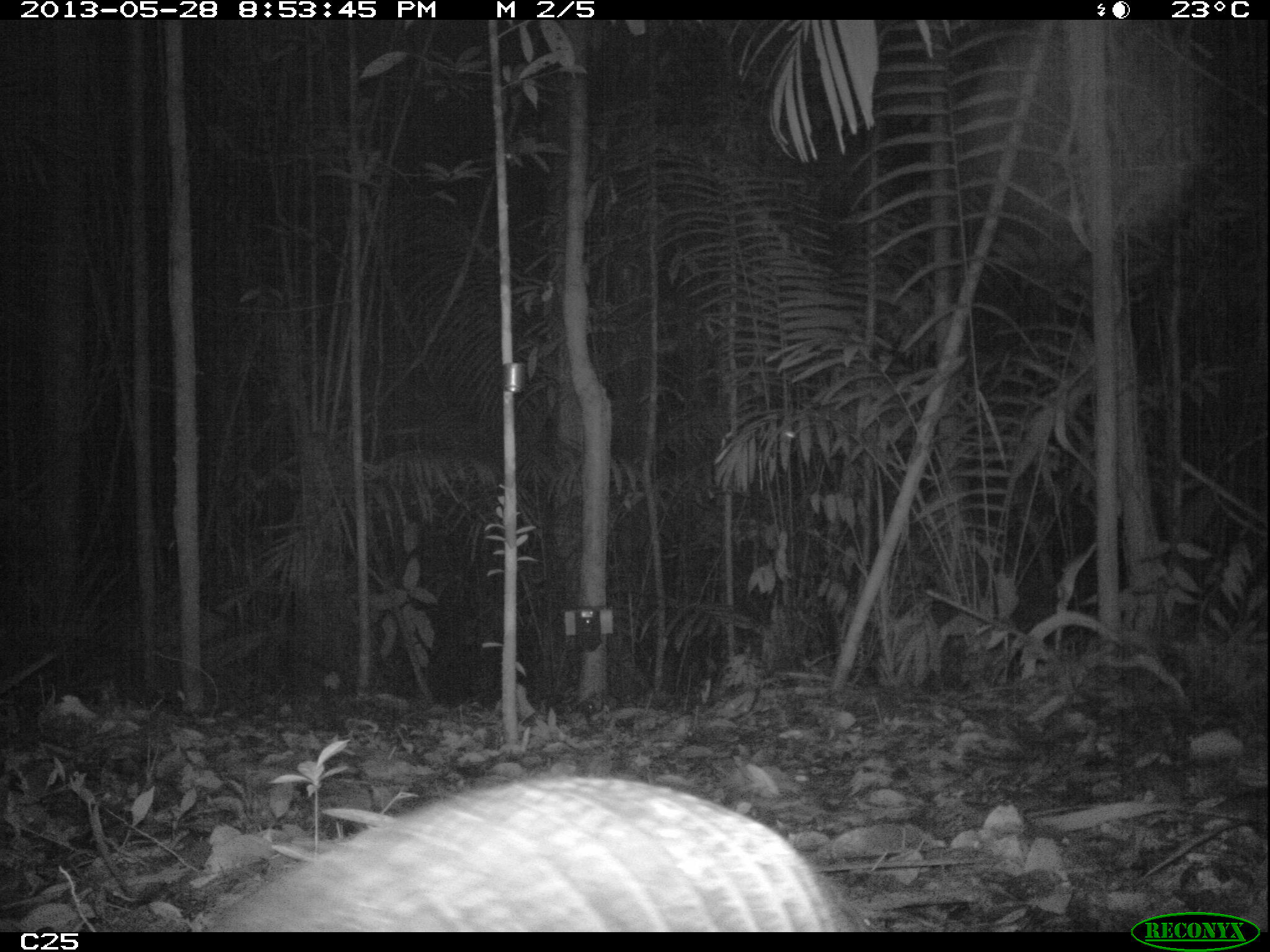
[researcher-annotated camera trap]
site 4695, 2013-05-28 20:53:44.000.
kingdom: Animalia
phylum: Chordata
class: Mammalia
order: Cingulata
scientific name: Cingulata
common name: armadillo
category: unknown armadillo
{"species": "unknown armadillo (armadillo) (Cingulata)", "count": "1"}